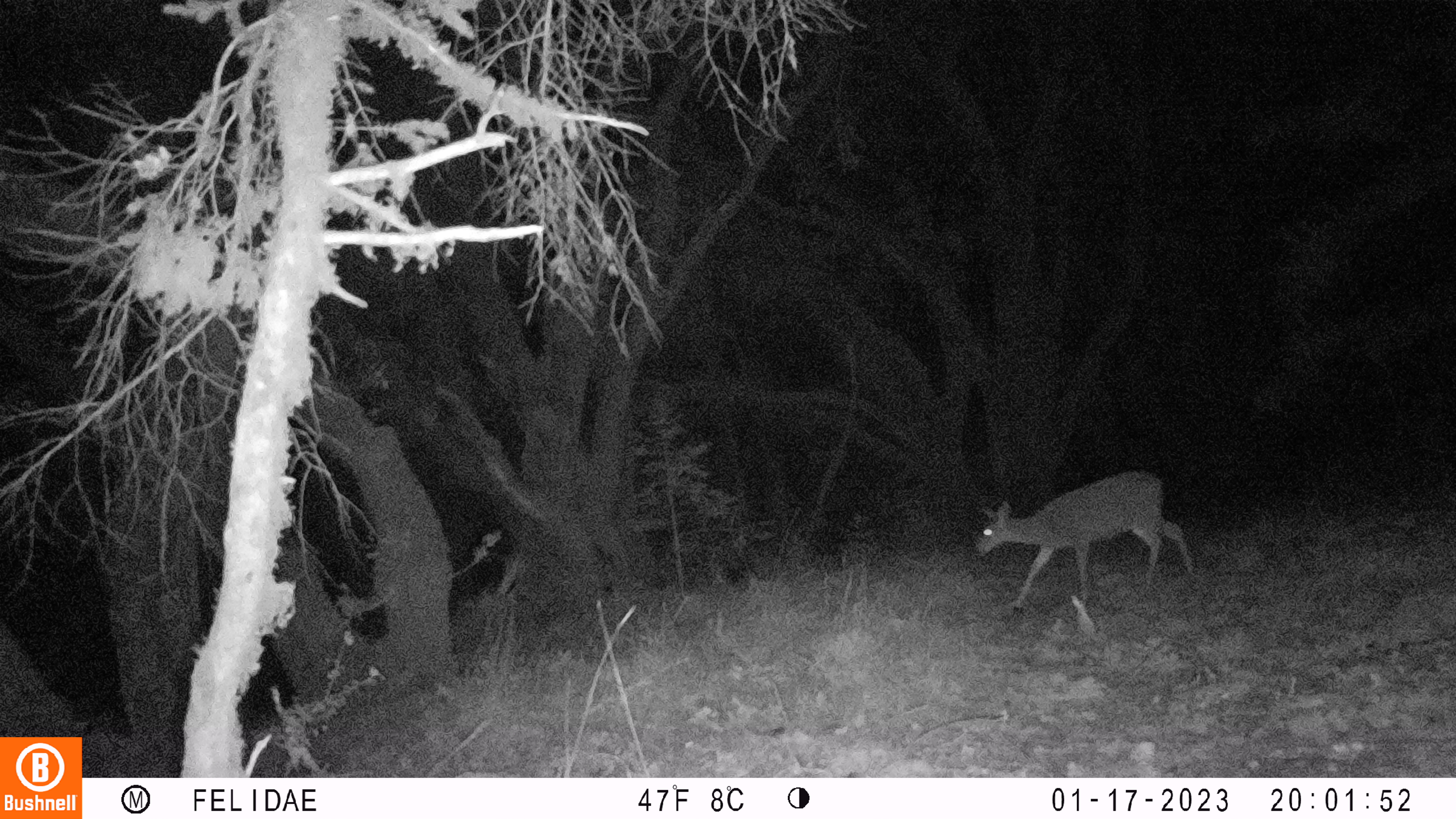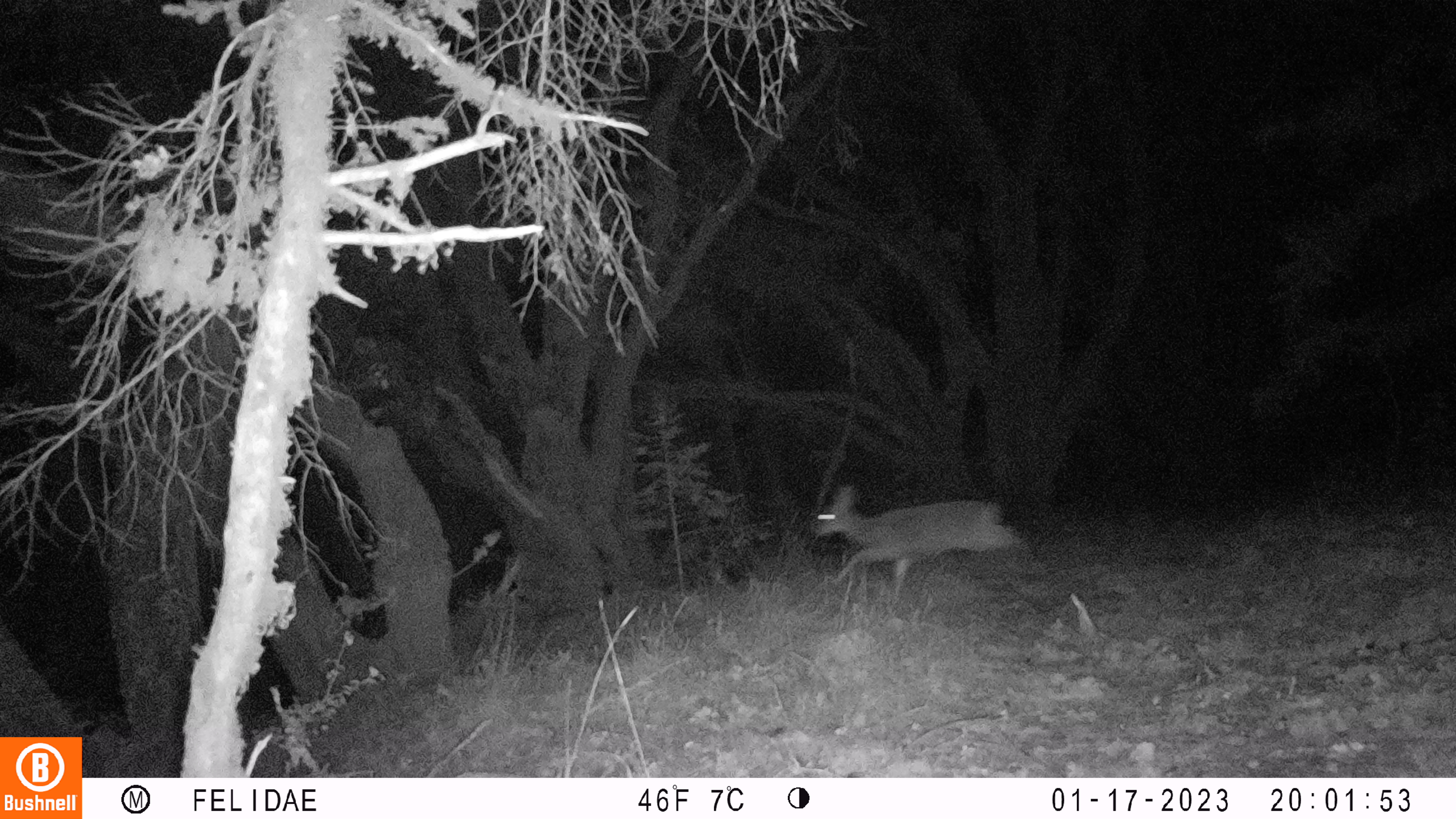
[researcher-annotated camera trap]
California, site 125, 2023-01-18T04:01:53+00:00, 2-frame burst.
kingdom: Animalia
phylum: Chordata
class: Mammalia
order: Artiodactyla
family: Cervidae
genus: Odocoileus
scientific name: Odocoileus hemionus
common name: mule deer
Mule deer (Odocoileus hemionus).